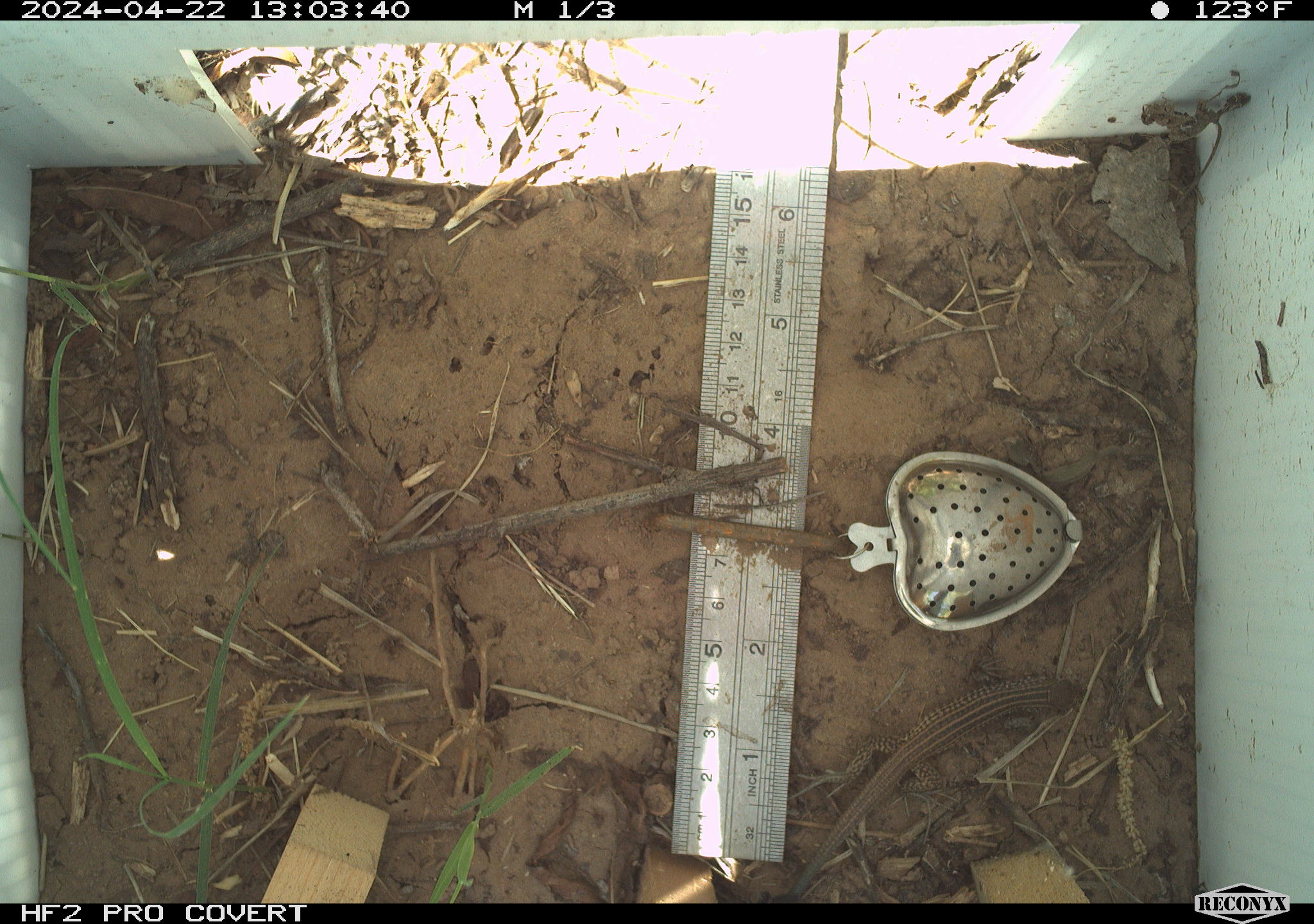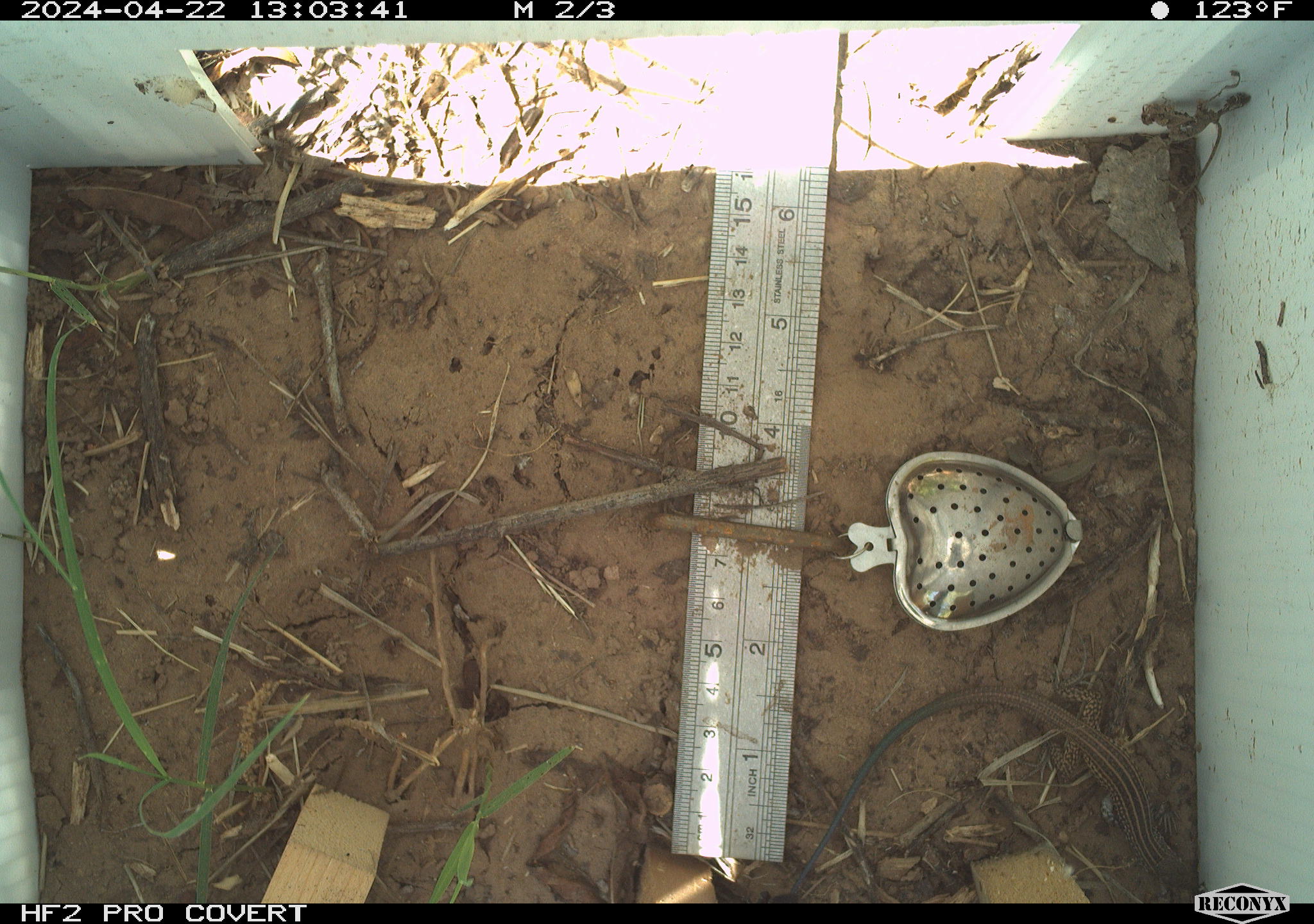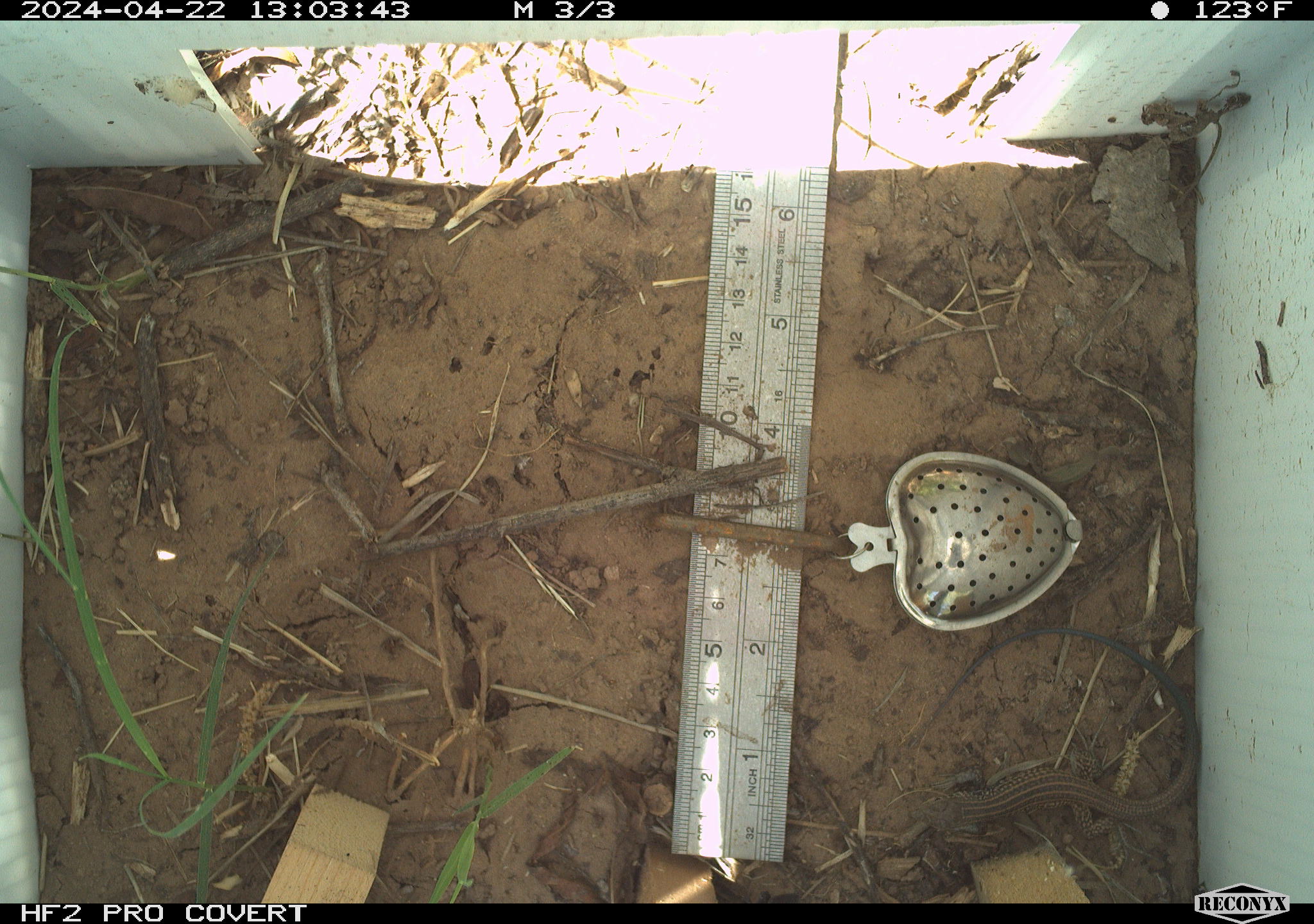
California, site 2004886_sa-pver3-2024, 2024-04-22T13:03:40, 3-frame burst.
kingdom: Animalia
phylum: Chordata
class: Reptilia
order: Squamata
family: Teiidae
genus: Aspidoscelis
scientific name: Aspidoscelis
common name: whiptail lizards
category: aspidoscelis species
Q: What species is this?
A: Aspidoscelis species (whiptail lizards) (Aspidoscelis).